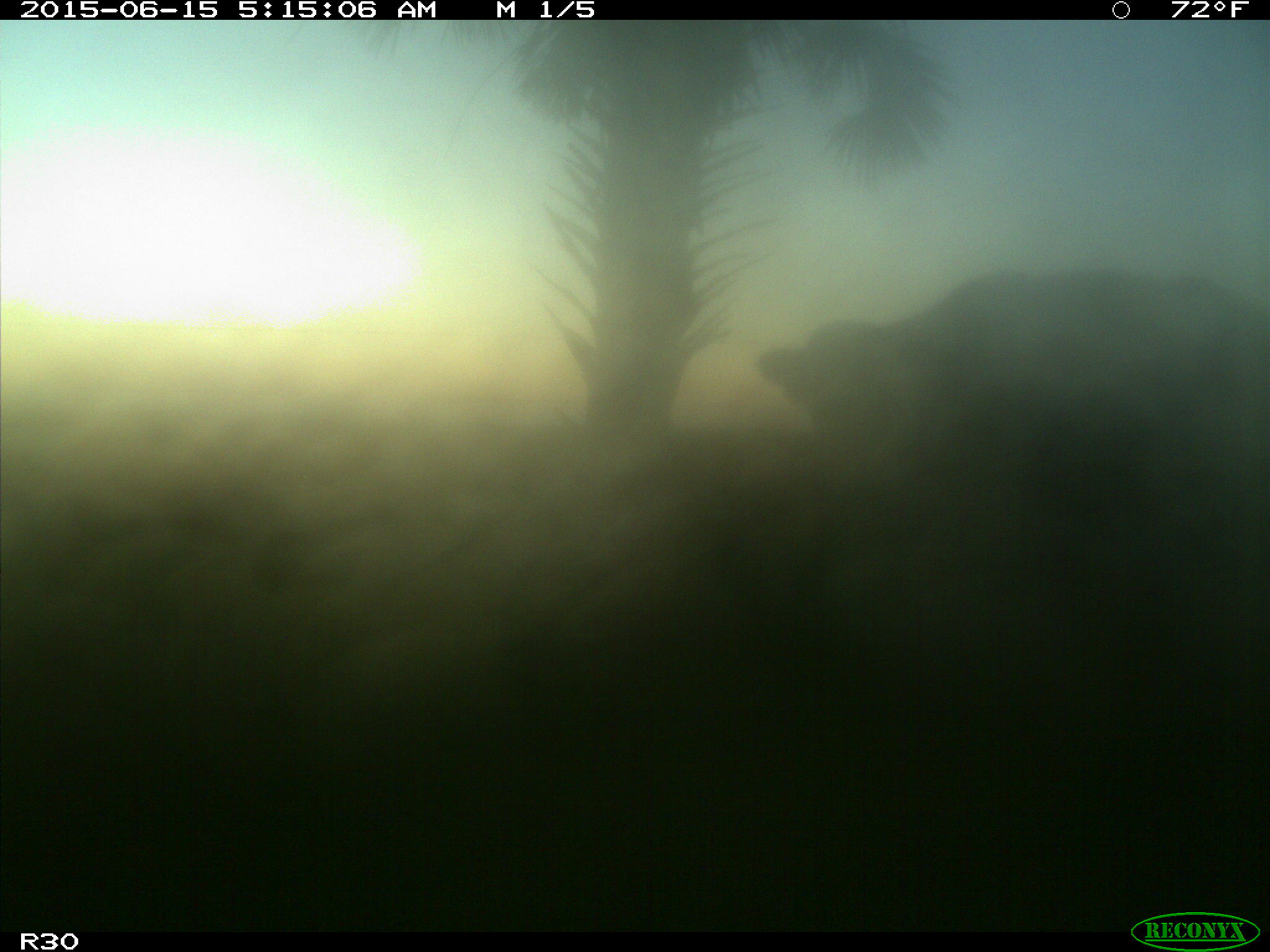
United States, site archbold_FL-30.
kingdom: Animalia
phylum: Chordata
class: Mammalia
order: Artiodactyla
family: Bovidae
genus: Bos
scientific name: Bos taurus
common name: domestic cow